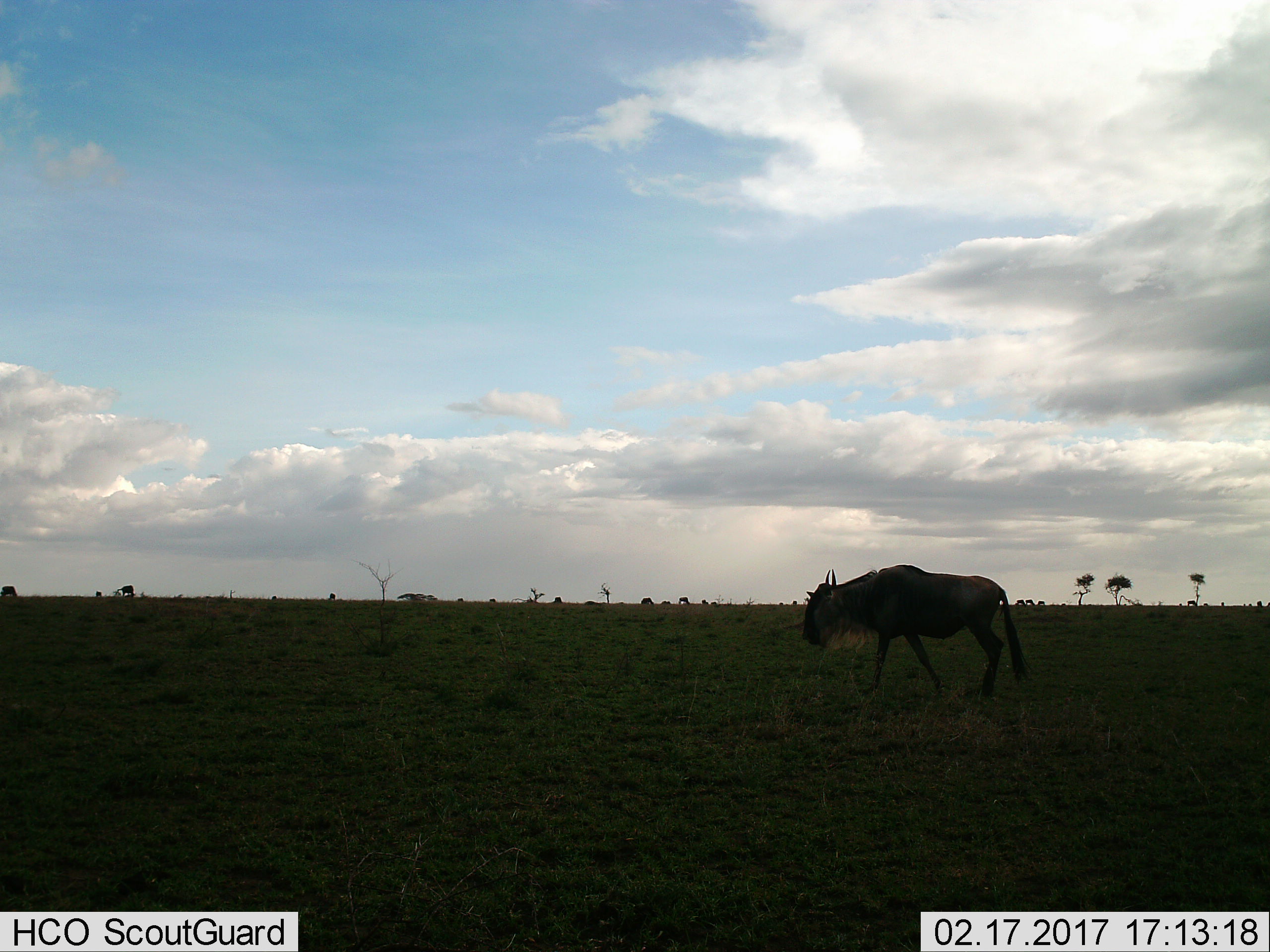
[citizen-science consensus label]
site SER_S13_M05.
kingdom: Animalia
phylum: Chordata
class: Mammalia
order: Artiodactyla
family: Bovidae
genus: Connochaetes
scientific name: Connochaetes taurinus taurinus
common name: blue wildebeest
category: wildebeestblue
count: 11-50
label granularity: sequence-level